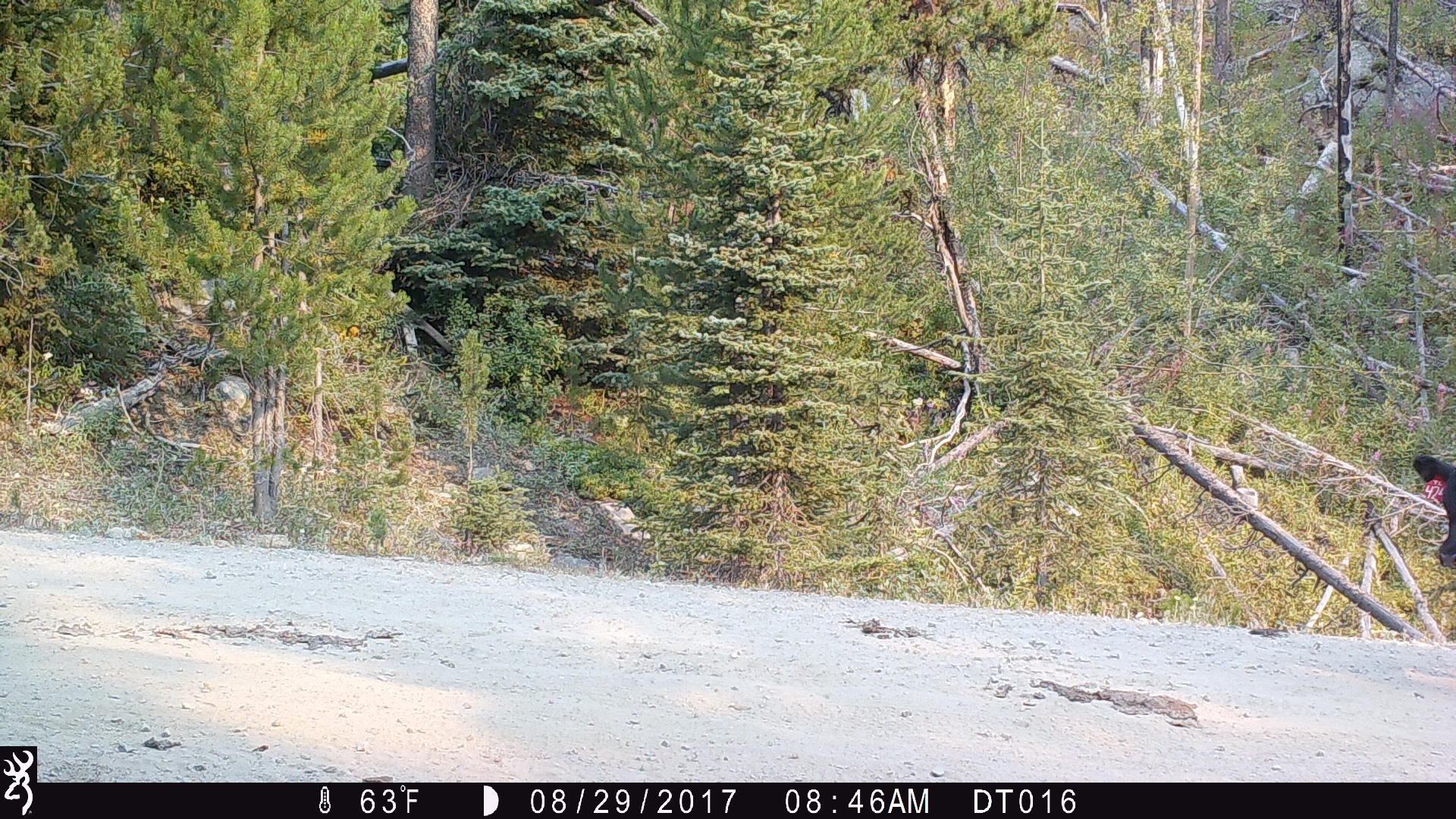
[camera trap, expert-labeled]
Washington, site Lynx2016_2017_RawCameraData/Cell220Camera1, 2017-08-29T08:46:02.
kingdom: Animalia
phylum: Chordata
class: Mammalia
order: Artiodactyla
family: Bovidae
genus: Bos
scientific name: Bos taurus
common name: domestic cattle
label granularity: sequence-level